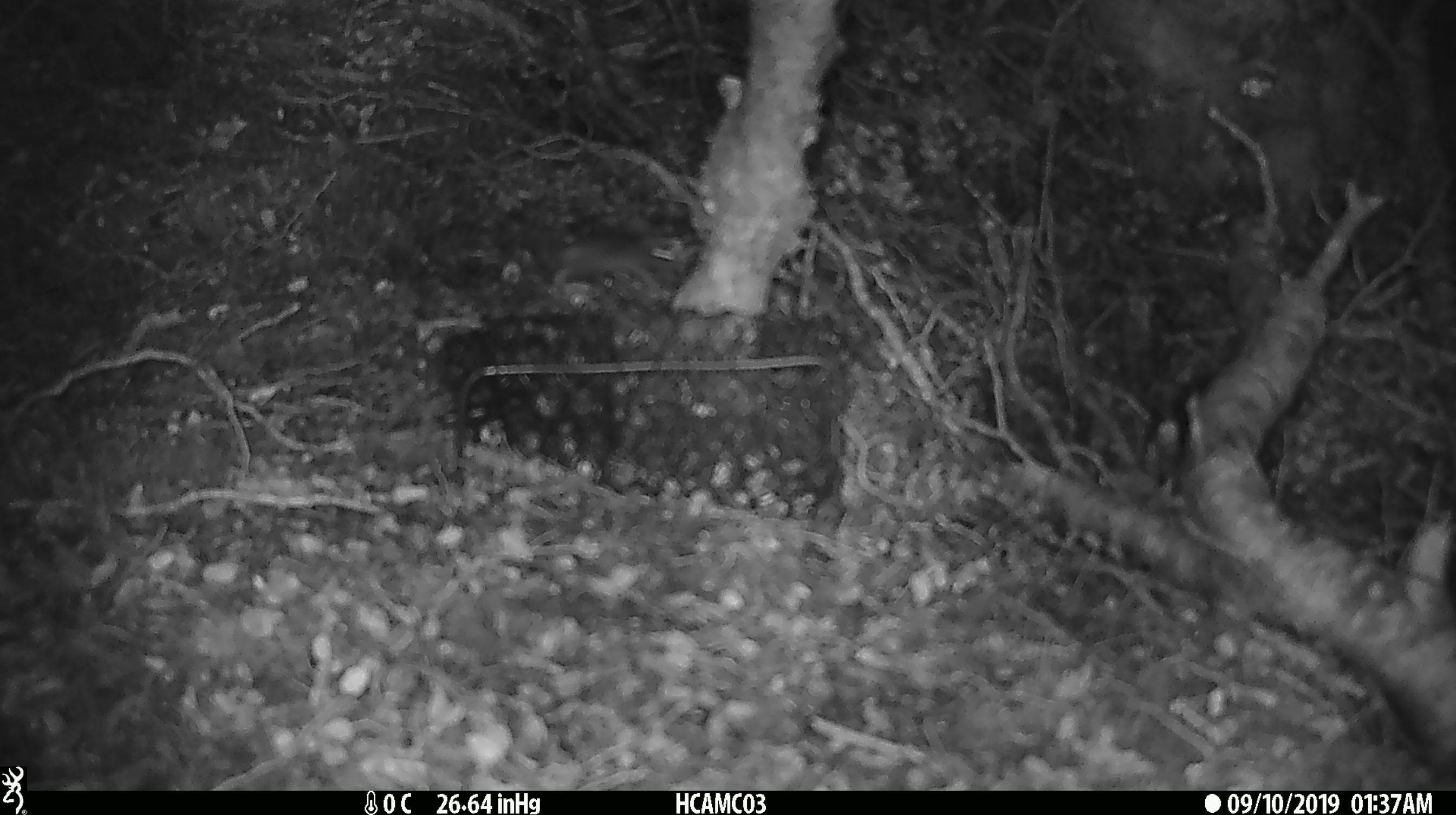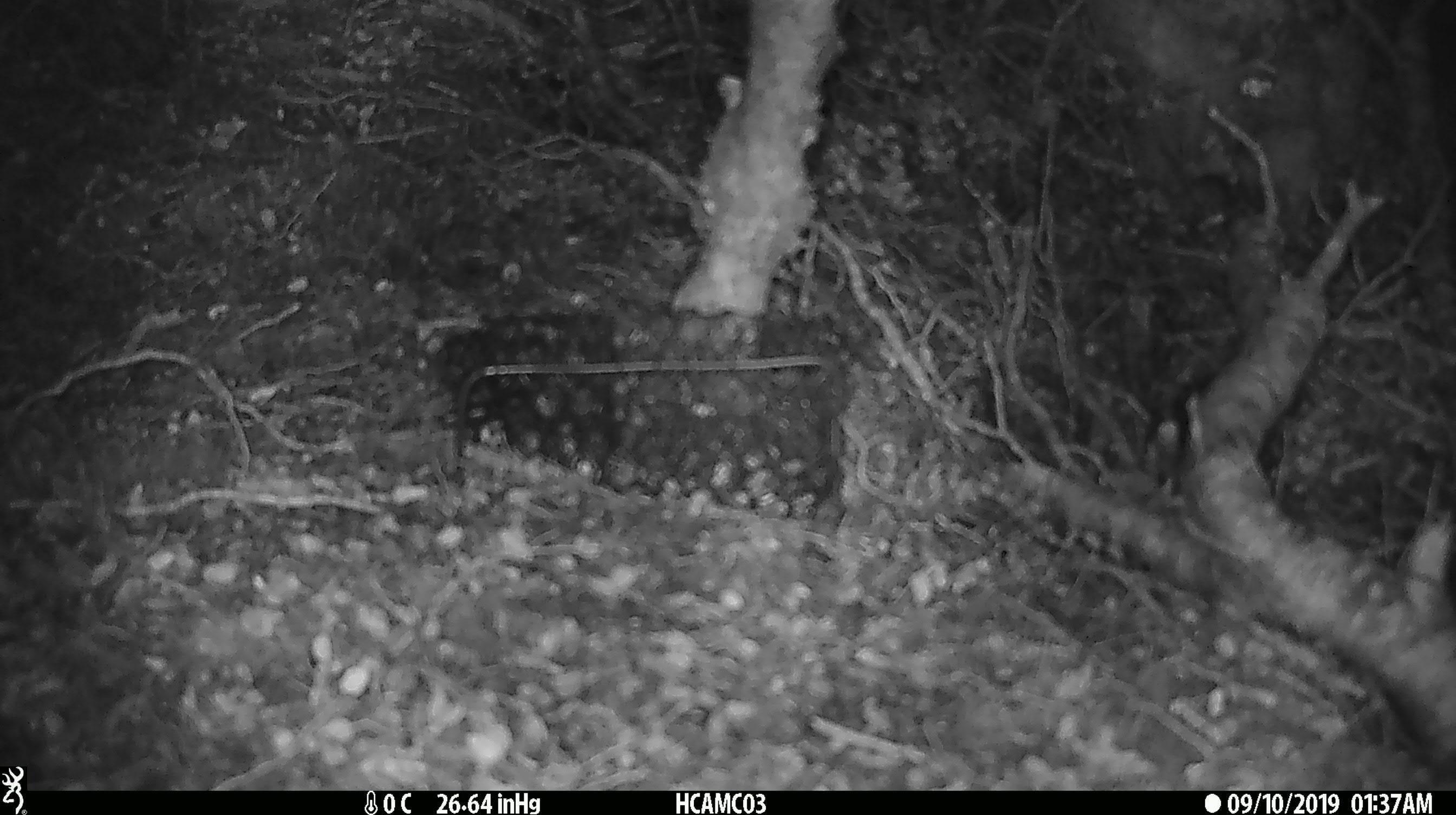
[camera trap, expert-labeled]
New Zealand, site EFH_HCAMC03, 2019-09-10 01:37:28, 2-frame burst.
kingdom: Animalia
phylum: Chordata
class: Mammalia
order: Rodentia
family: Muridae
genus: Mus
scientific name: Mus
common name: mouse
Mouse (Mus).